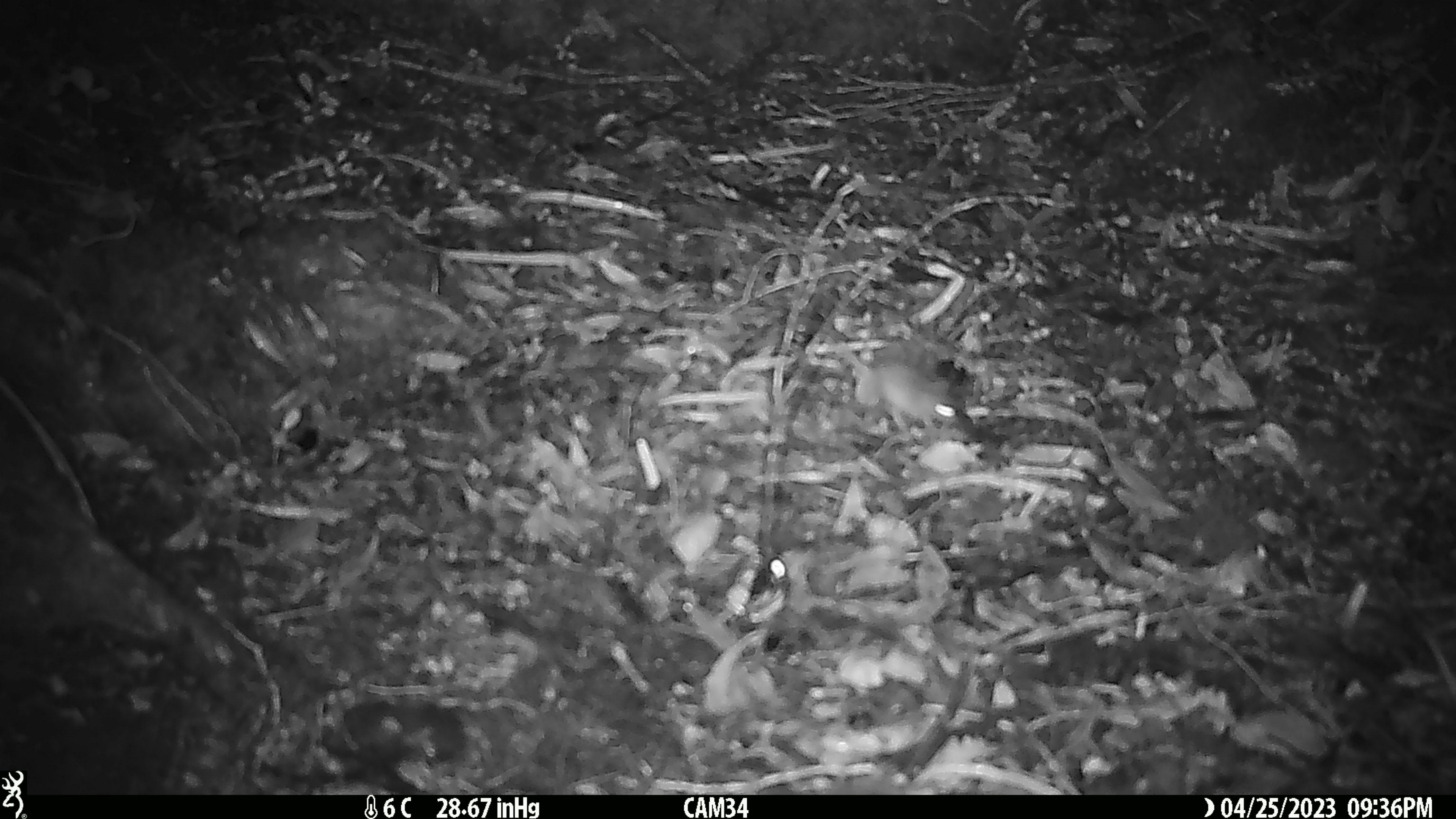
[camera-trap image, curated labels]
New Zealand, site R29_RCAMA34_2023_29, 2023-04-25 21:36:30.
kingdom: Animalia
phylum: Chordata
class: Mammalia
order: Rodentia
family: Muridae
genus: Mus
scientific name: Mus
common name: mouse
Mouse (Mus).